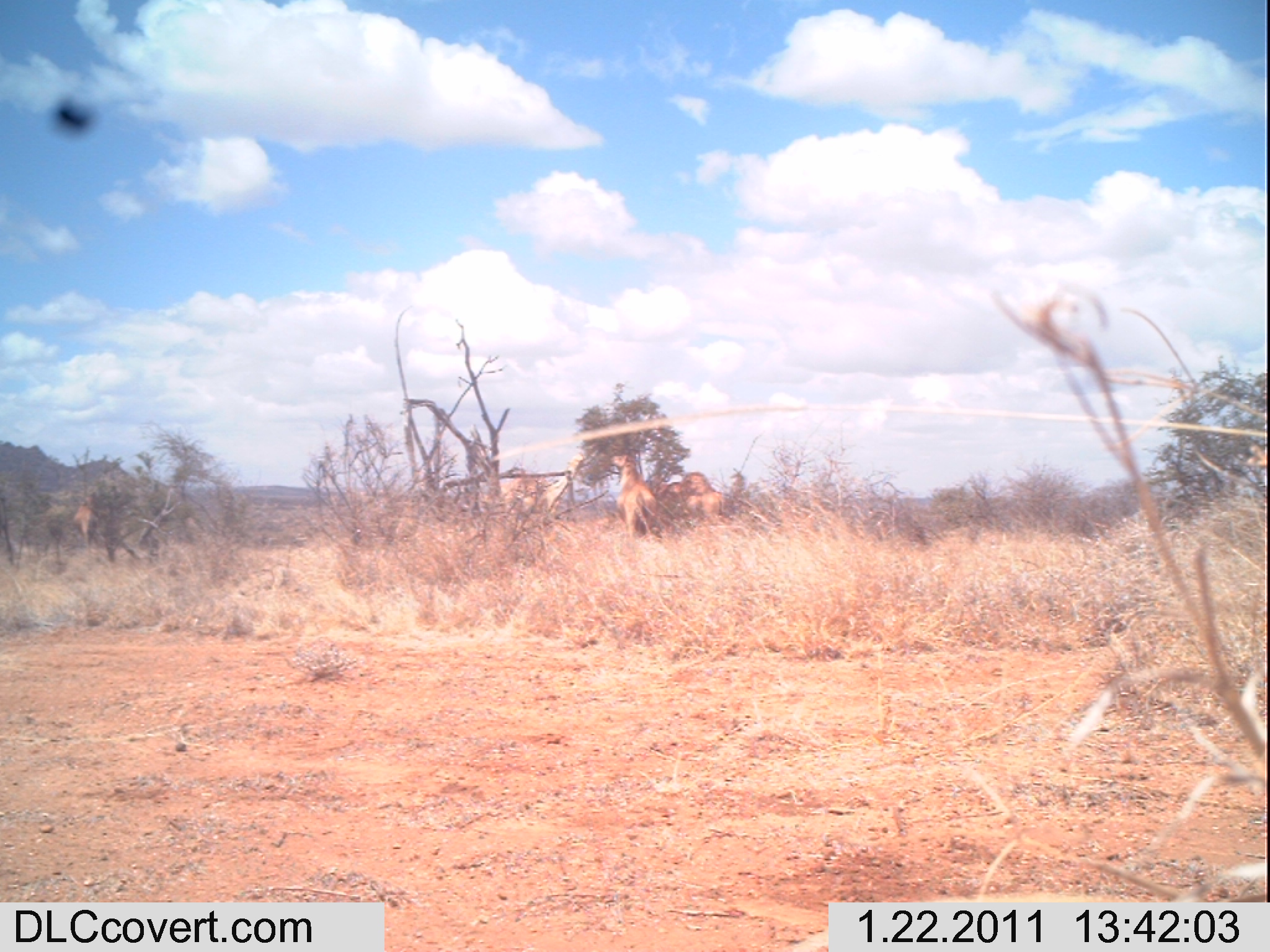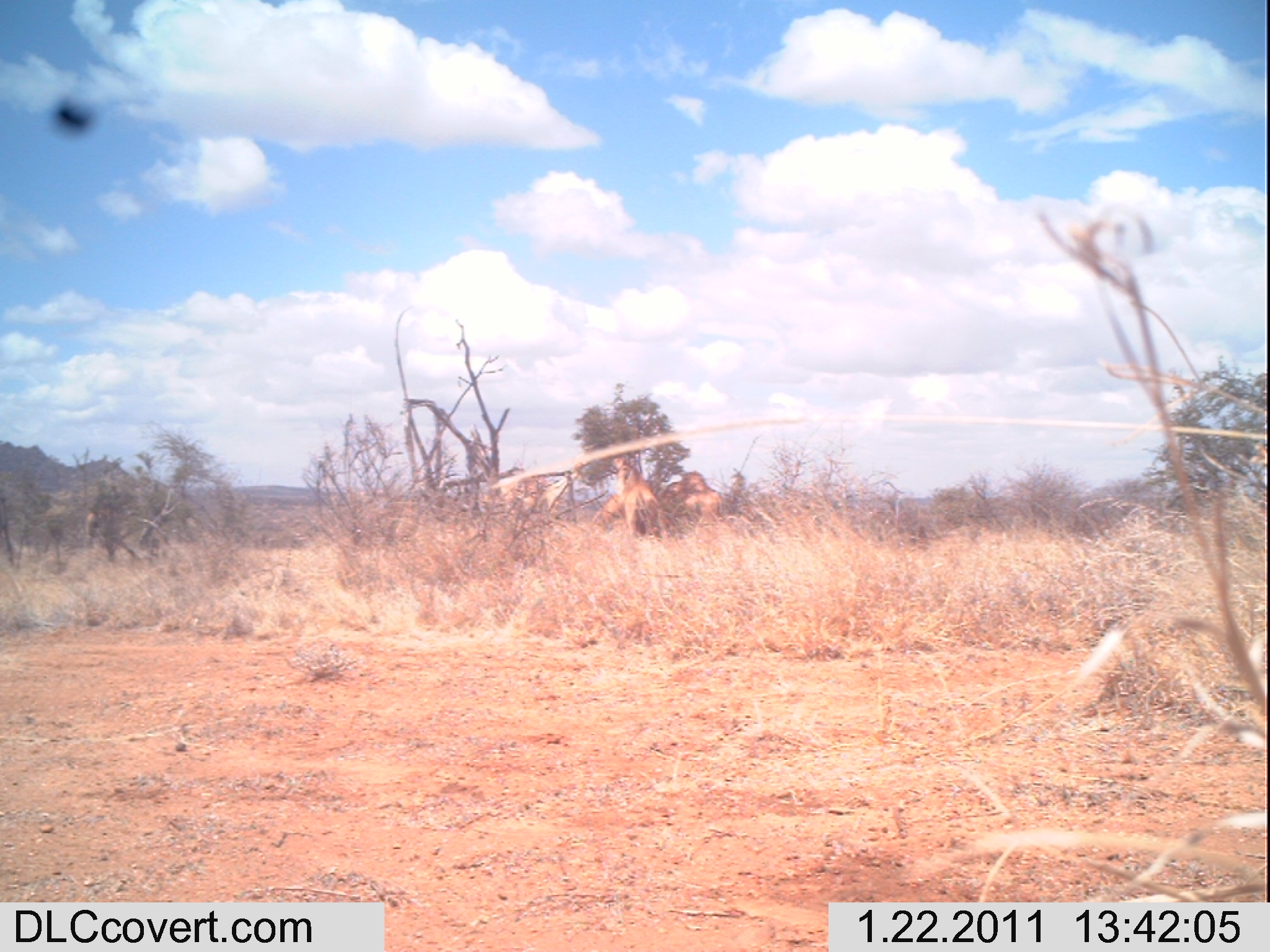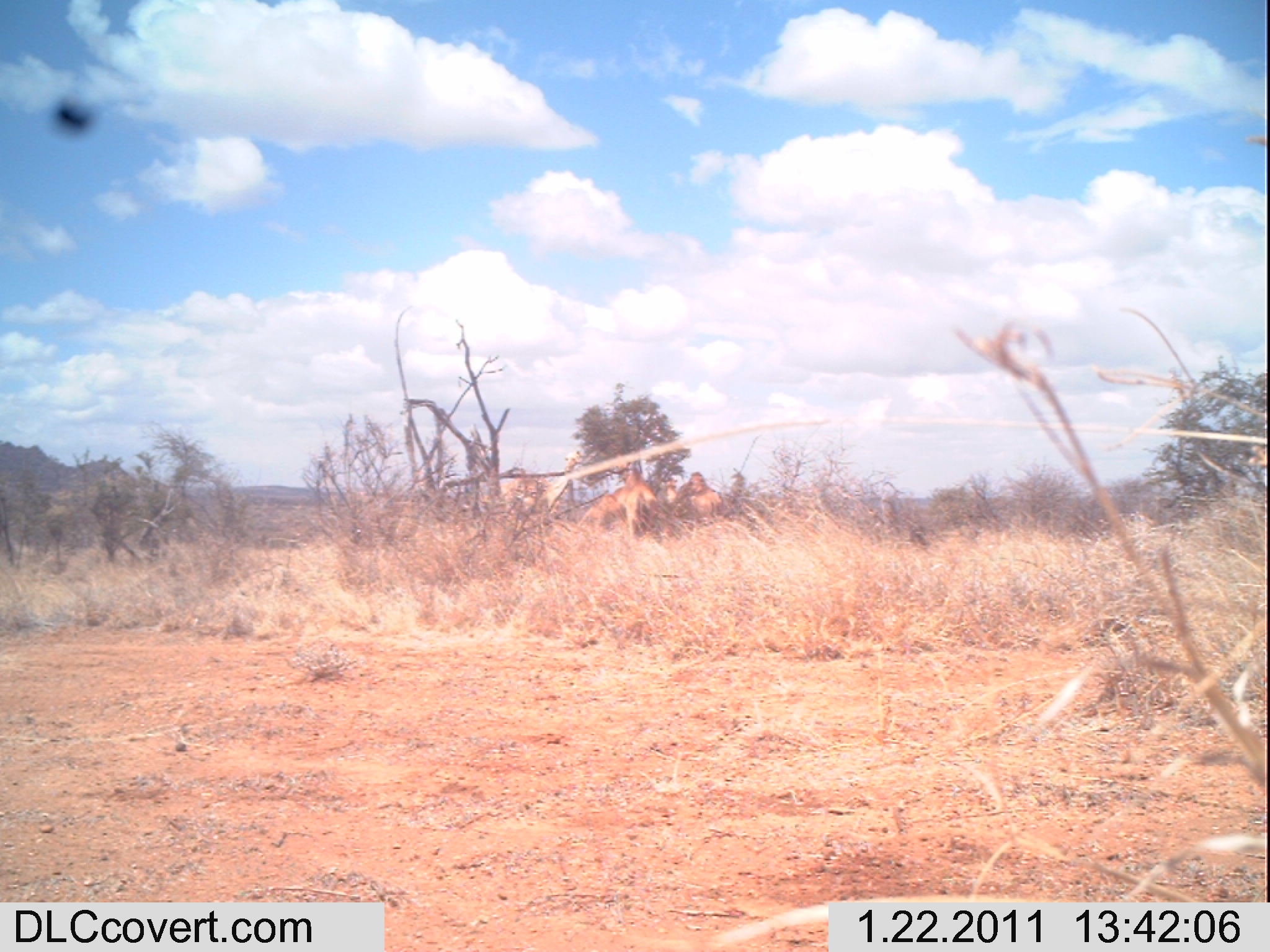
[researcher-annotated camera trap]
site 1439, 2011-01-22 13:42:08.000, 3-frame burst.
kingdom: Animalia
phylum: Chordata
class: Mammalia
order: Artiodactyla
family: Bovidae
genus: Madoqua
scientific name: Madoqua guentheri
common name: günther's dik-dik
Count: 5.